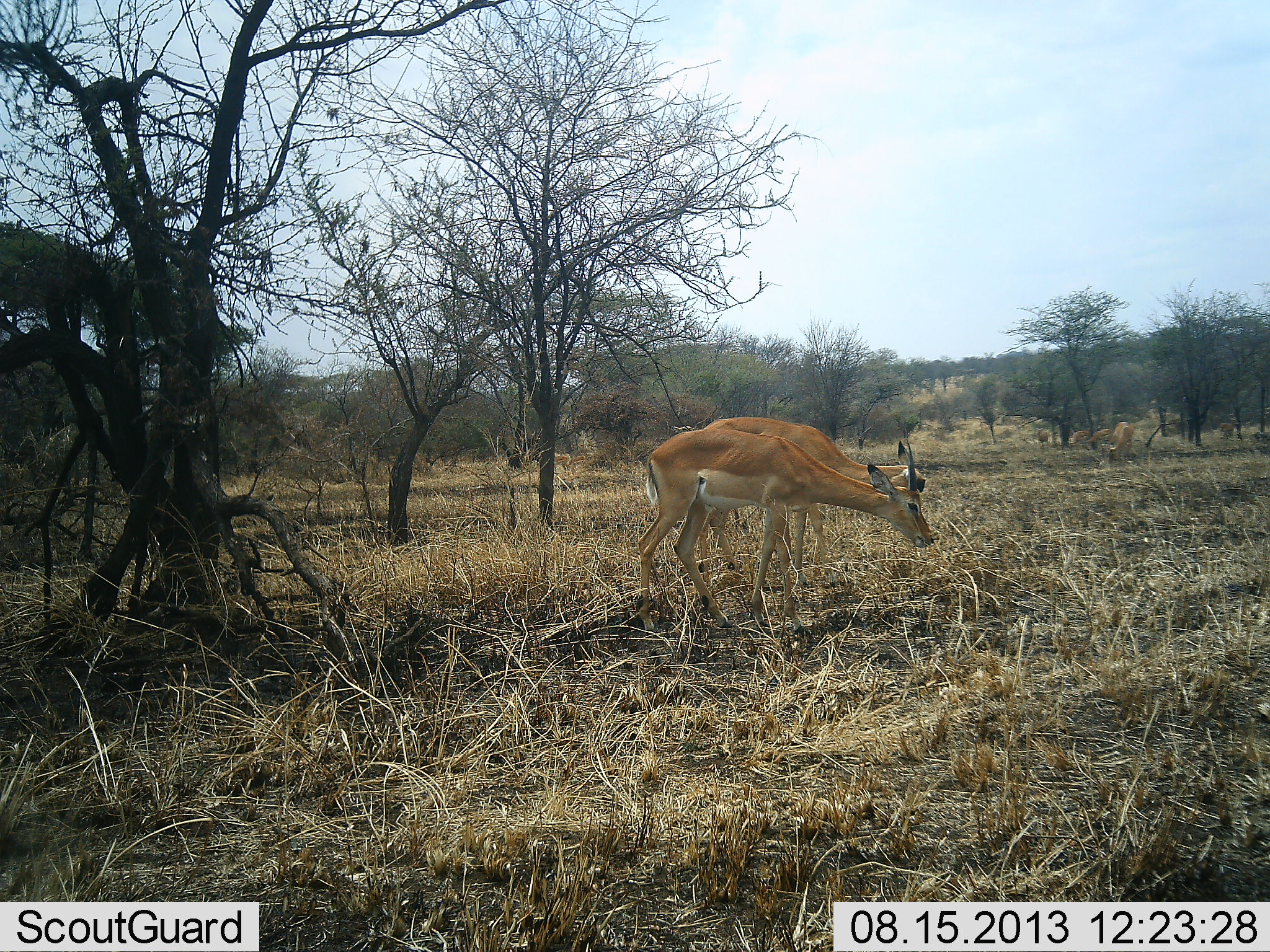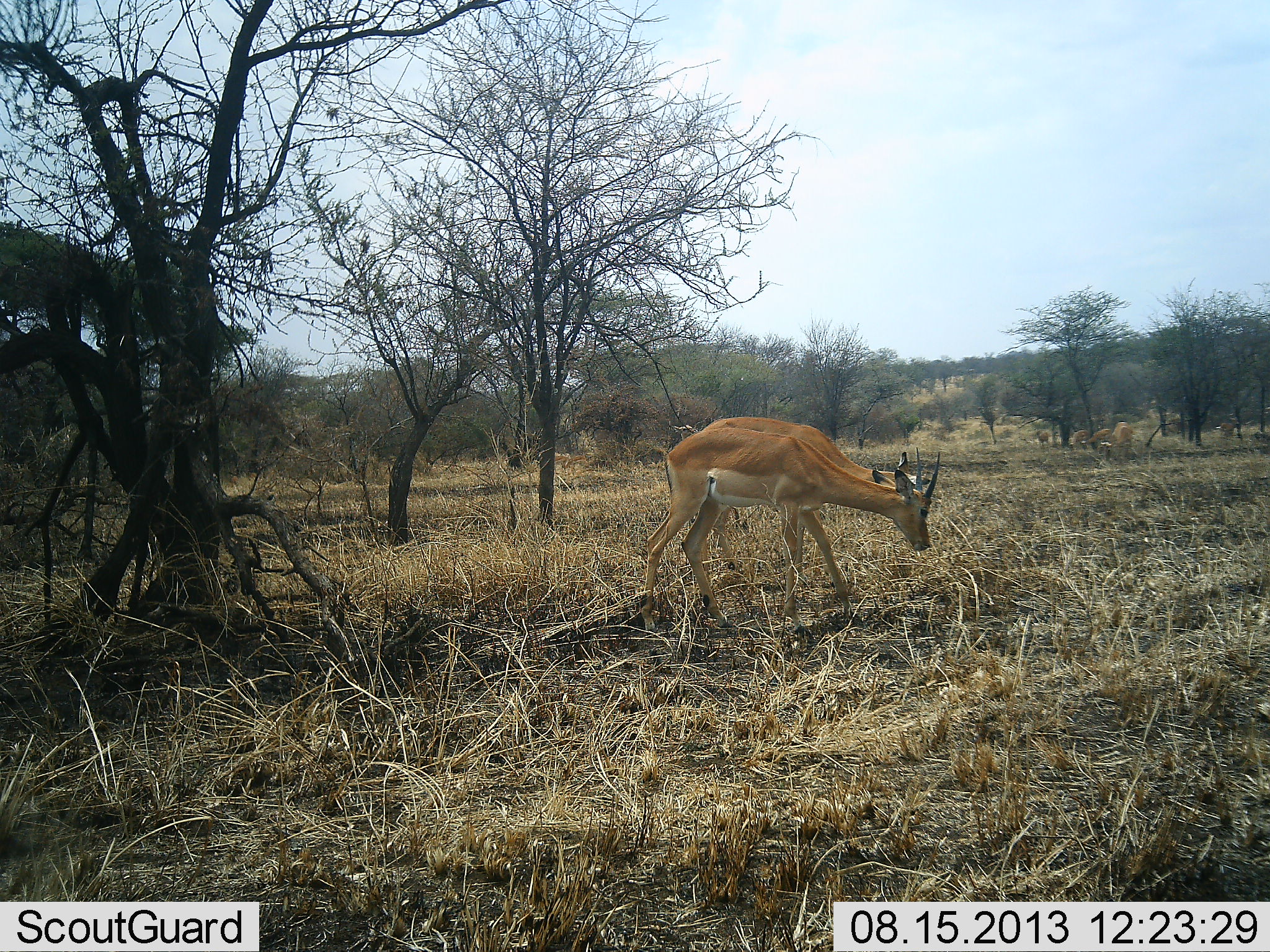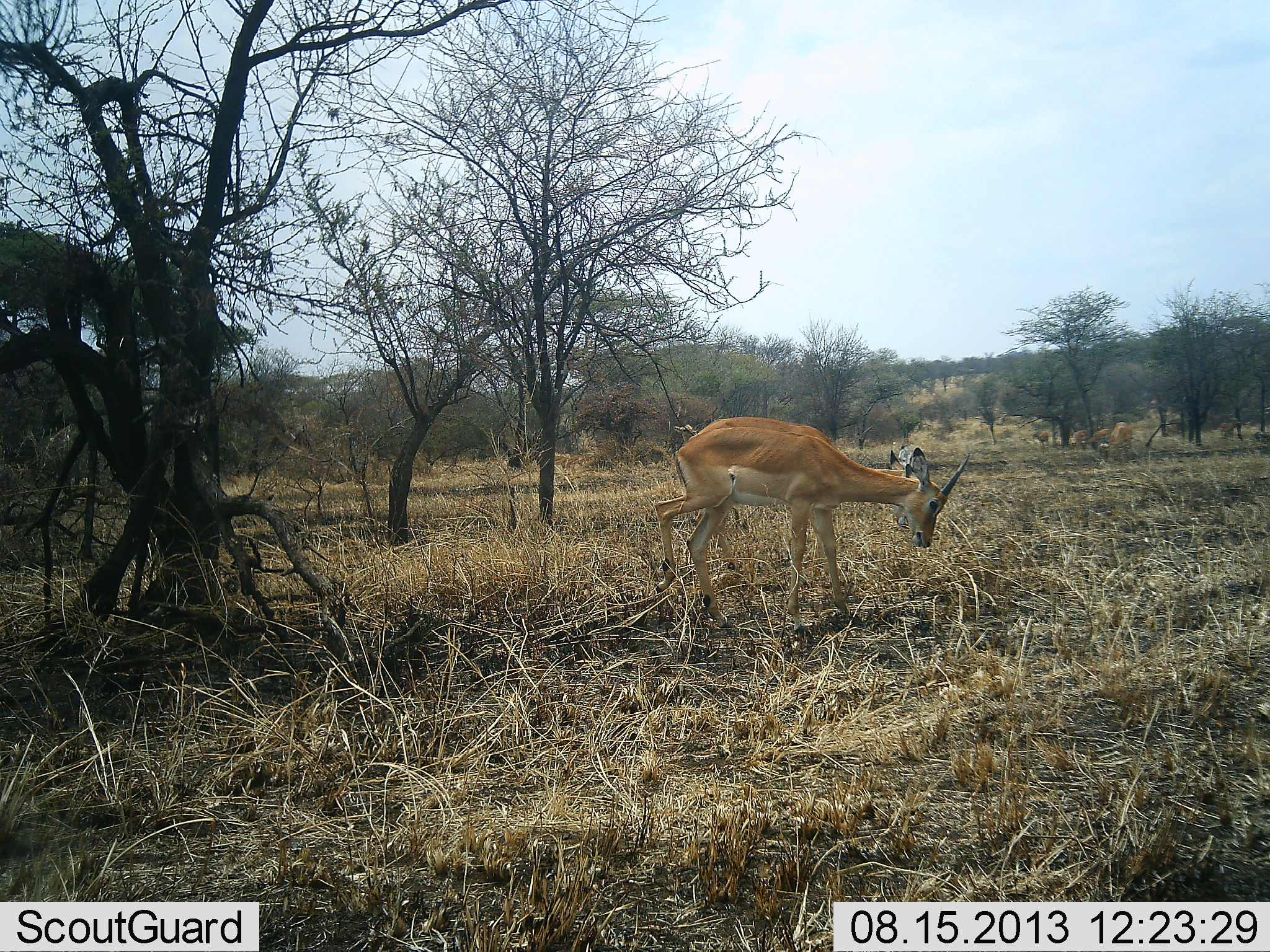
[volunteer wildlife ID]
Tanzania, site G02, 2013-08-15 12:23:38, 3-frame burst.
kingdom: Animalia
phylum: Chordata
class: Mammalia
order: Artiodactyla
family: Bovidae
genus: Aepyceros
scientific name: Aepyceros melampus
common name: impala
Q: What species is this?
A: Impala (Aepyceros melampus).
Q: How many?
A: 2.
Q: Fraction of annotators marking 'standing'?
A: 40%.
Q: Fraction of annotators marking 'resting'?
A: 0%.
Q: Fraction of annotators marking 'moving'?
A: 10%.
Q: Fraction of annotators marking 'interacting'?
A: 0%.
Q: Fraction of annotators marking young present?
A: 0%.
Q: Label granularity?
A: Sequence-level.